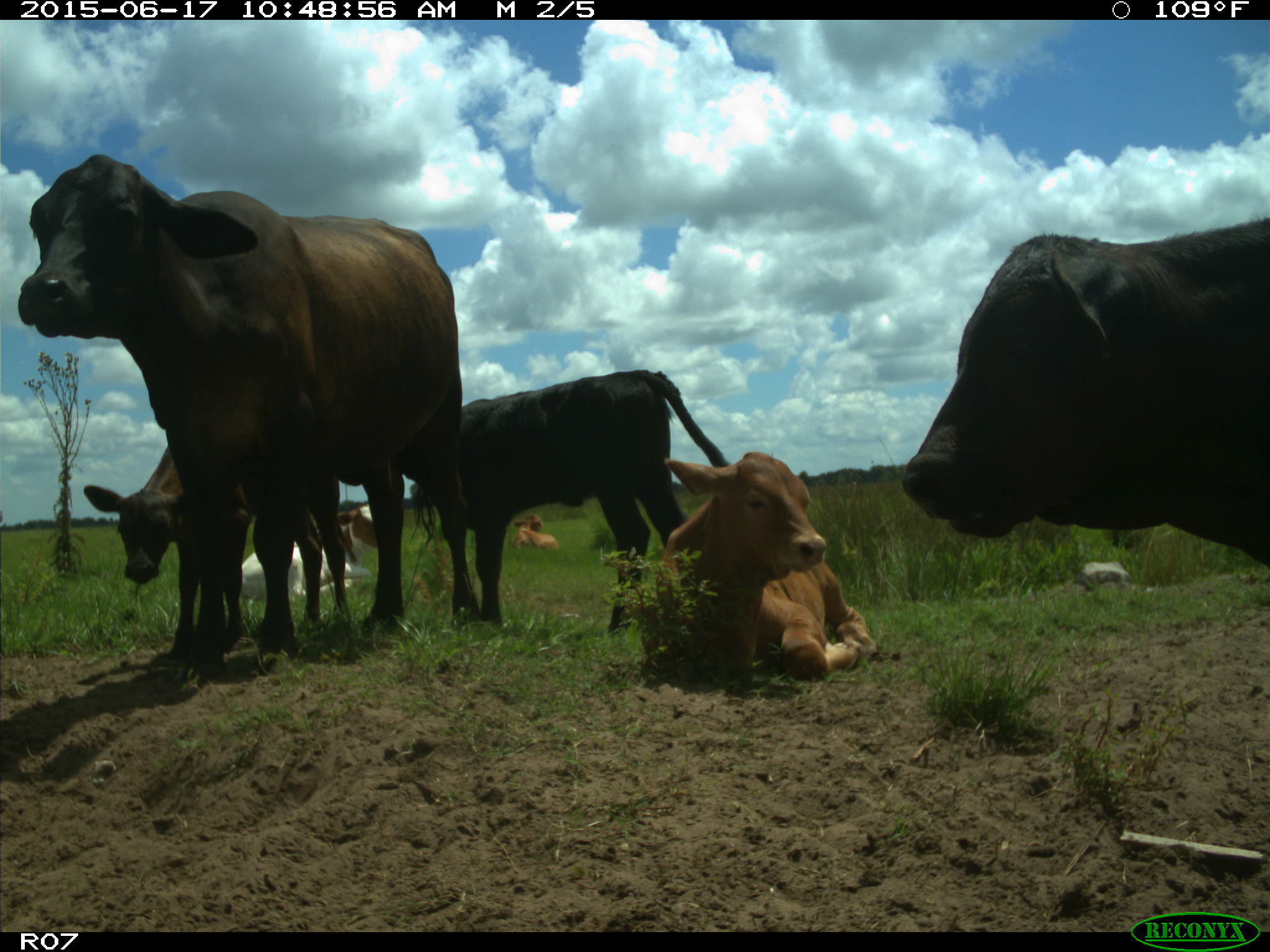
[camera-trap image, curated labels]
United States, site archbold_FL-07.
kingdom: Animalia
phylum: Chordata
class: Mammalia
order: Artiodactyla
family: Bovidae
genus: Bos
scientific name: Bos taurus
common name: domestic cow